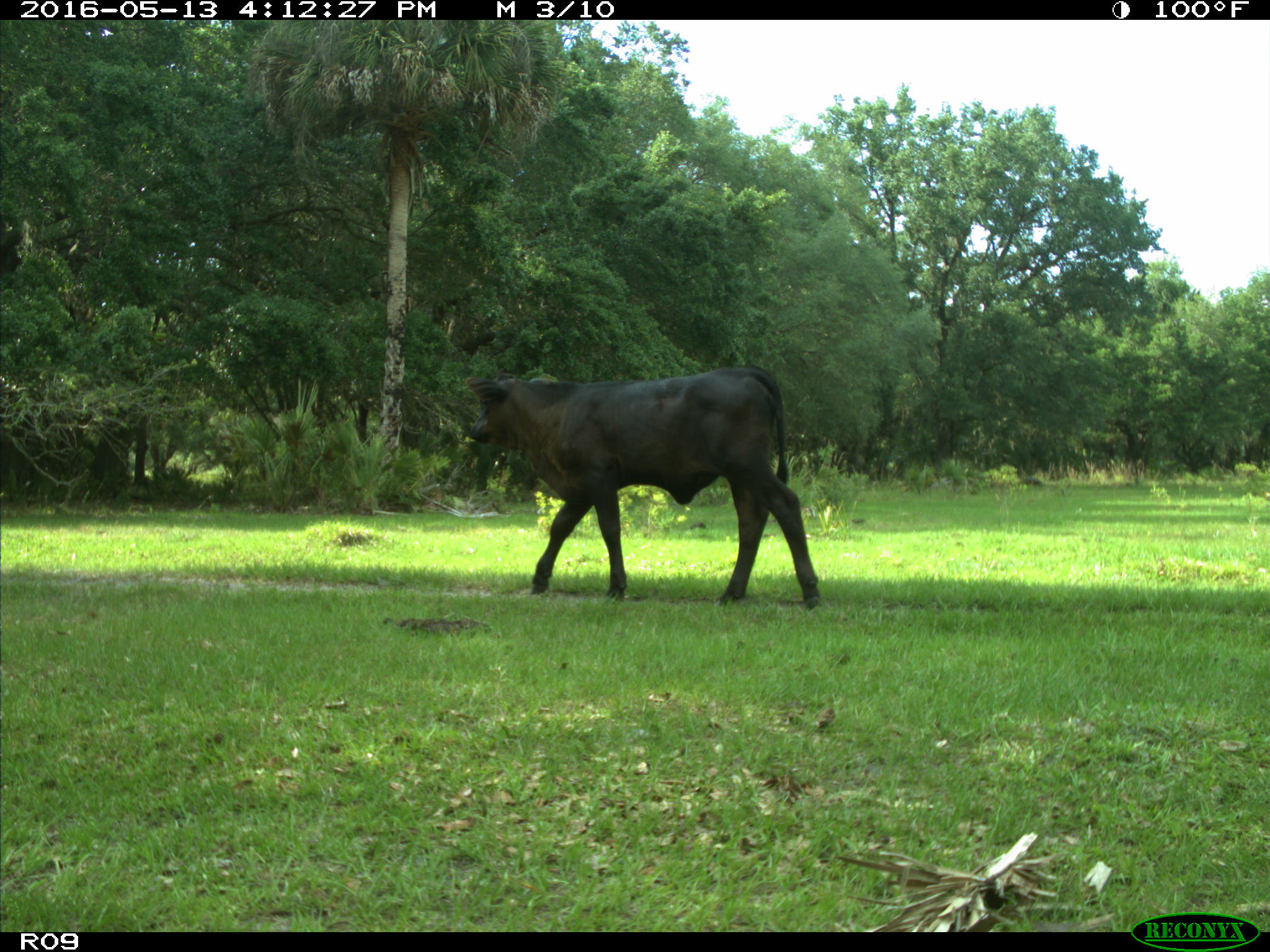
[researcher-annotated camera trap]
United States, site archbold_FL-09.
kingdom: Animalia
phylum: Chordata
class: Mammalia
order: Artiodactyla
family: Bovidae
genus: Bos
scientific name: Bos taurus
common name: domestic cow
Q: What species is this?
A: Bos taurus (domestic cow).